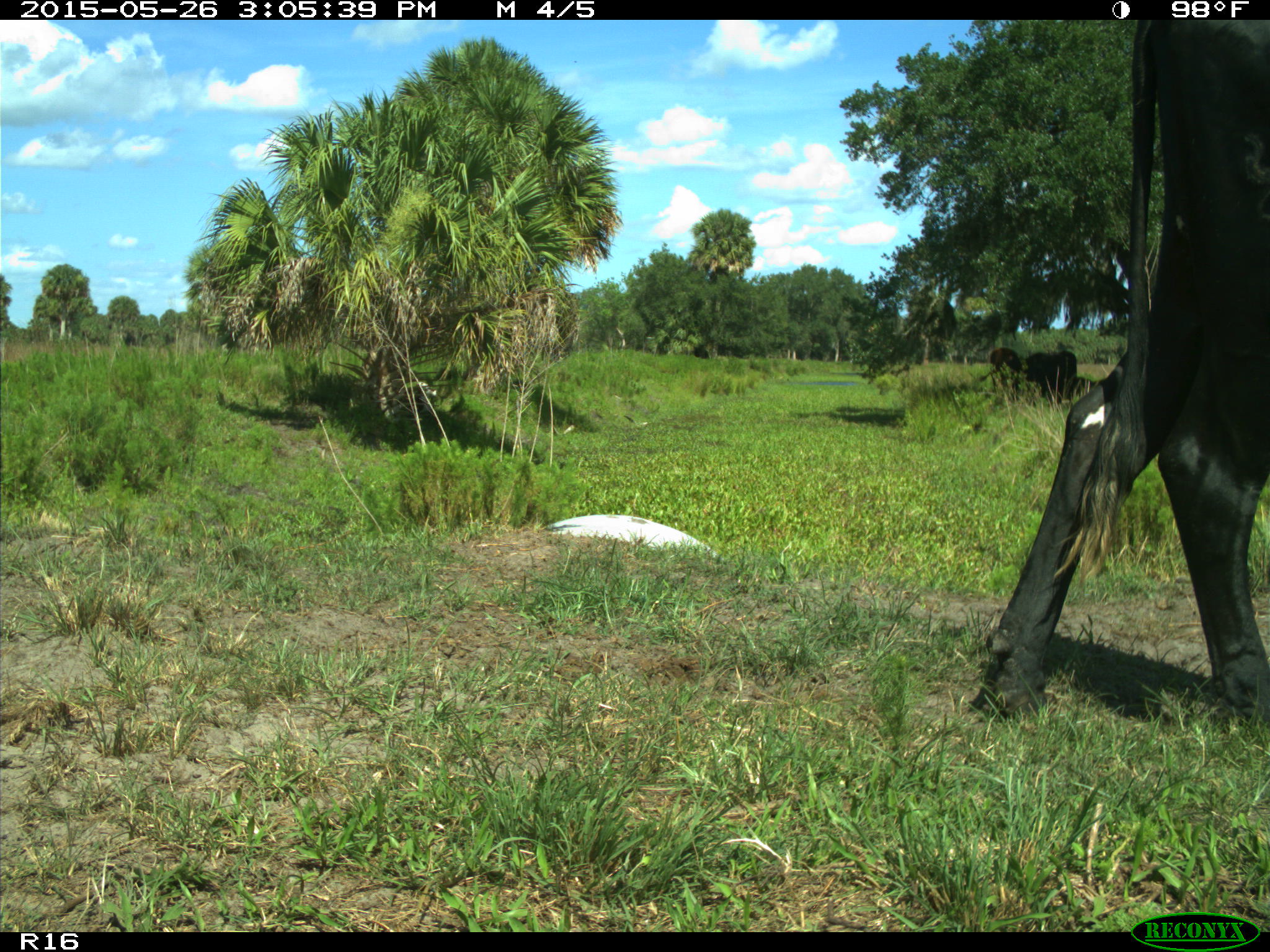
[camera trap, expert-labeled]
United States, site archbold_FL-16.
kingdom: Animalia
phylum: Chordata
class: Mammalia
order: Artiodactyla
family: Bovidae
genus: Bos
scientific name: Bos taurus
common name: domestic cow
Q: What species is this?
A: Bos taurus (domestic cow).